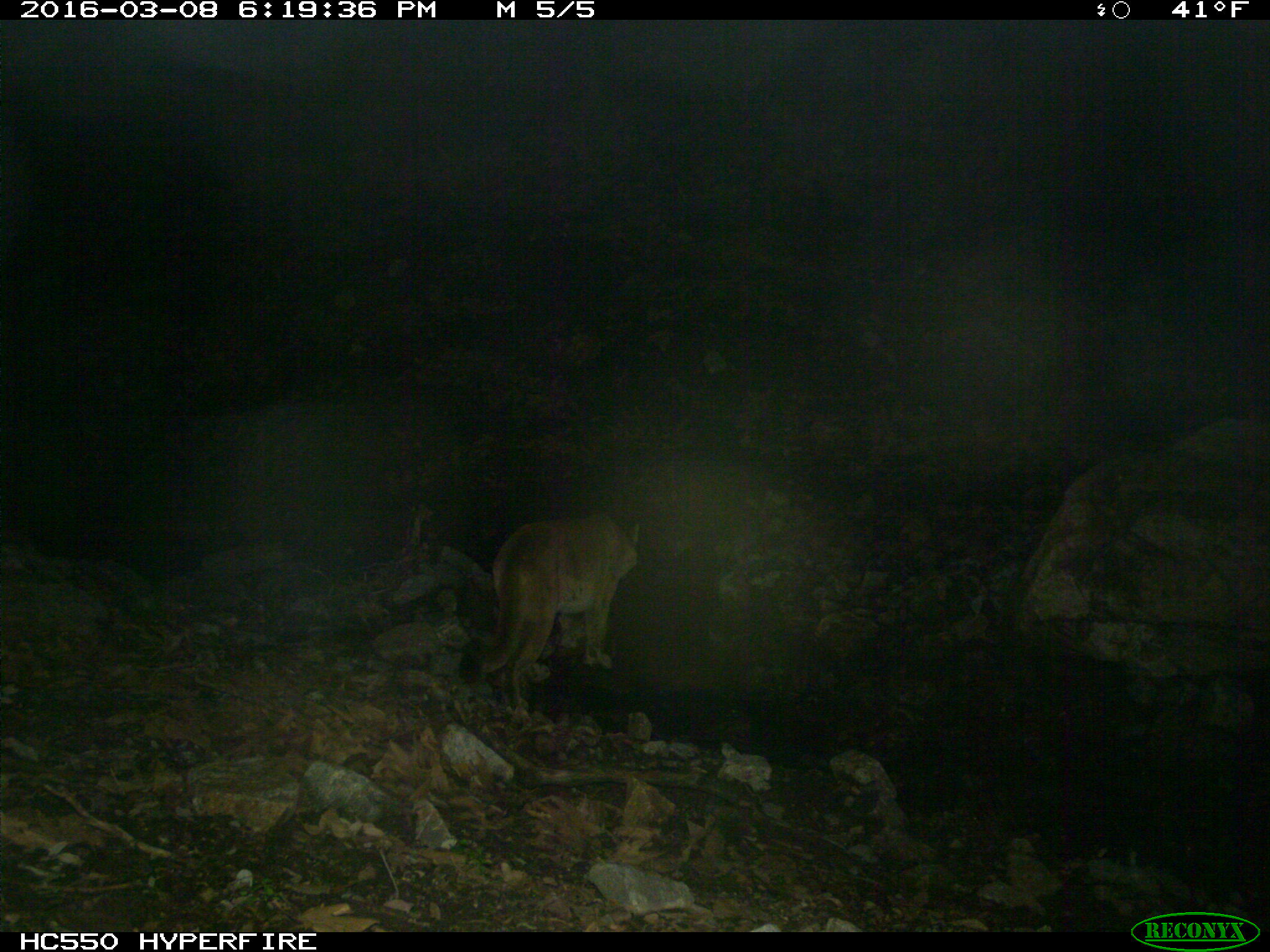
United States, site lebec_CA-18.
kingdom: Animalia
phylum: Chordata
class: Mammalia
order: Carnivora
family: Felidae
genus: Puma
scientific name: Puma concolor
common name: mountain lion